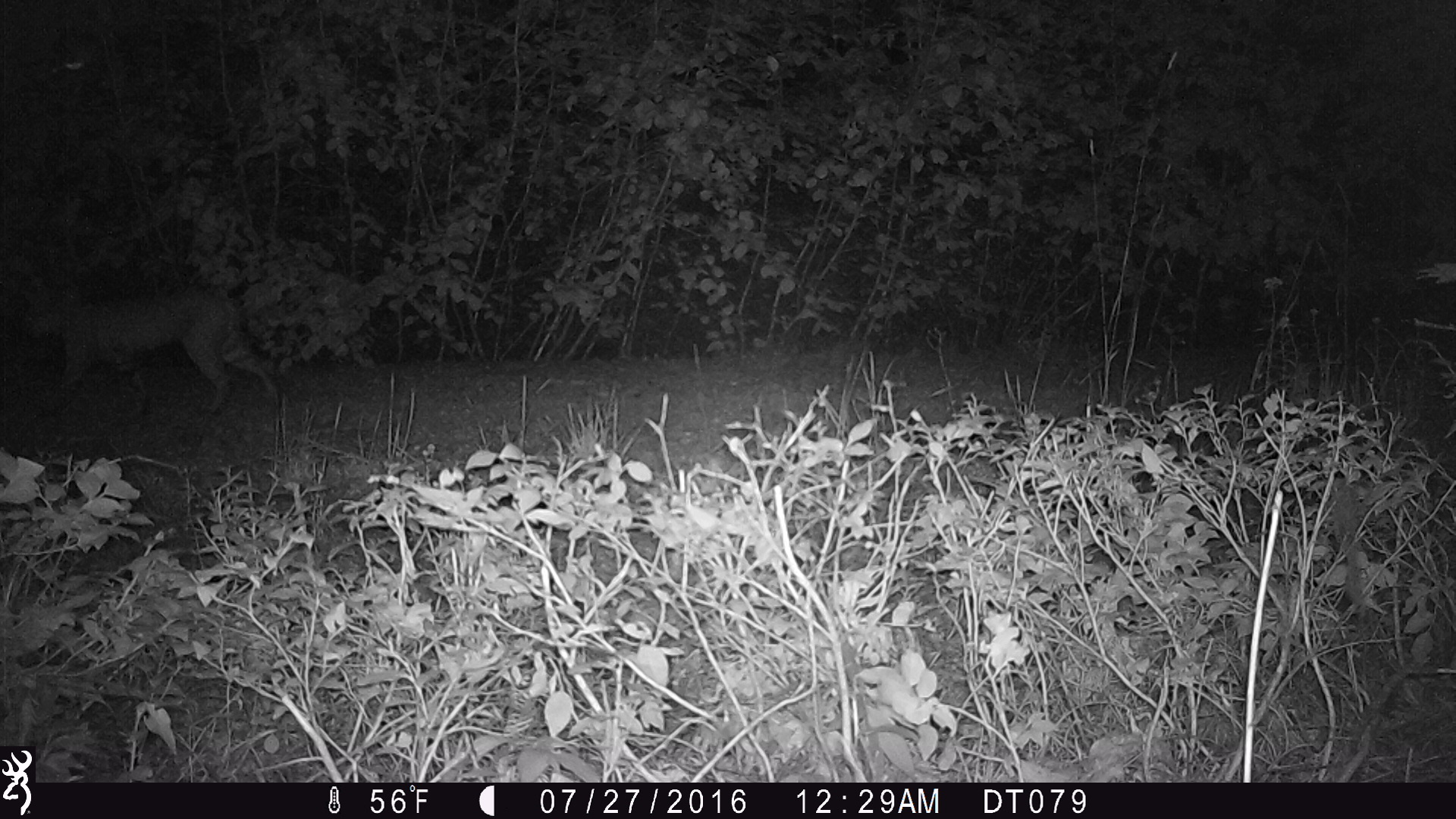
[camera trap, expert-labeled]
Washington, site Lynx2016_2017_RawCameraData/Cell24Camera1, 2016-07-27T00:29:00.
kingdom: Animalia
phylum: Chordata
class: Mammalia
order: Carnivora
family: Felidae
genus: Lynx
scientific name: Lynx rufus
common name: bobcat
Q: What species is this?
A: Lynx rufus (bobcat).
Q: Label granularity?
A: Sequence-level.